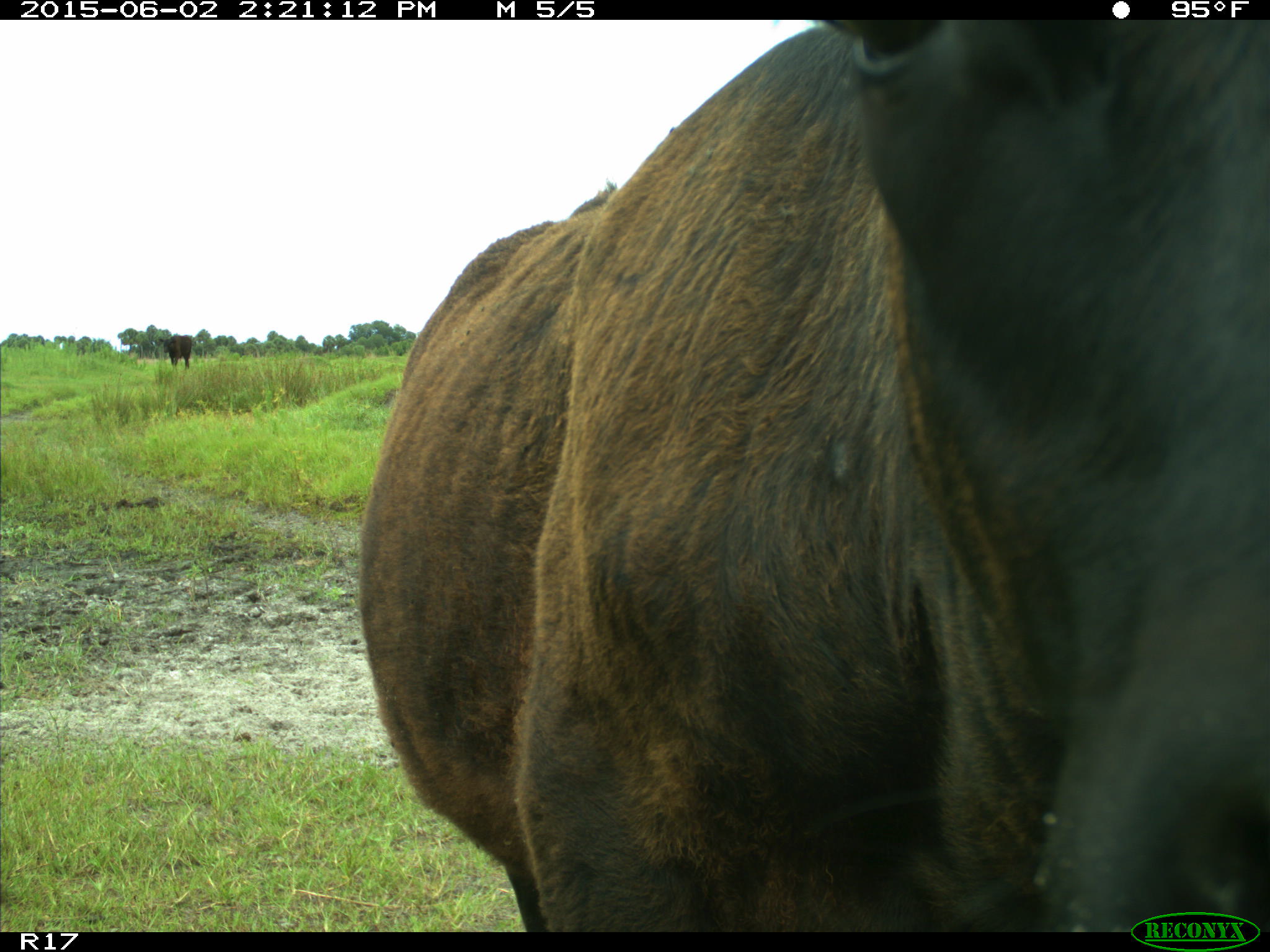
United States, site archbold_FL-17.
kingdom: Animalia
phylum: Chordata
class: Mammalia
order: Artiodactyla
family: Bovidae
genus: Bos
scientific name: Bos taurus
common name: domestic cow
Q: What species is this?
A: Bos taurus (domestic cow).